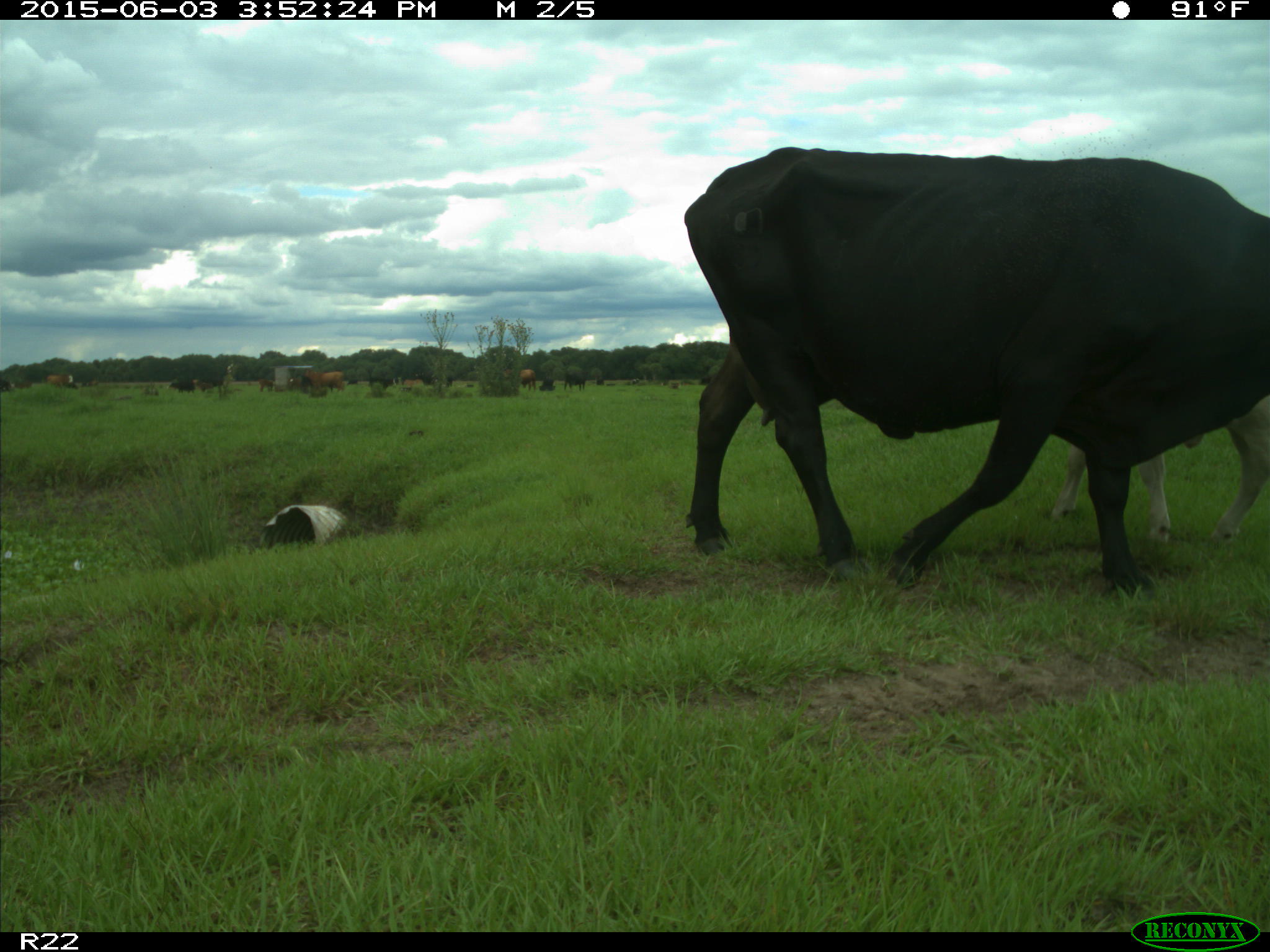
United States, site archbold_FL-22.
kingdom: Animalia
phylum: Chordata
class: Mammalia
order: Artiodactyla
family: Bovidae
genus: Bos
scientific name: Bos taurus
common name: domestic cow